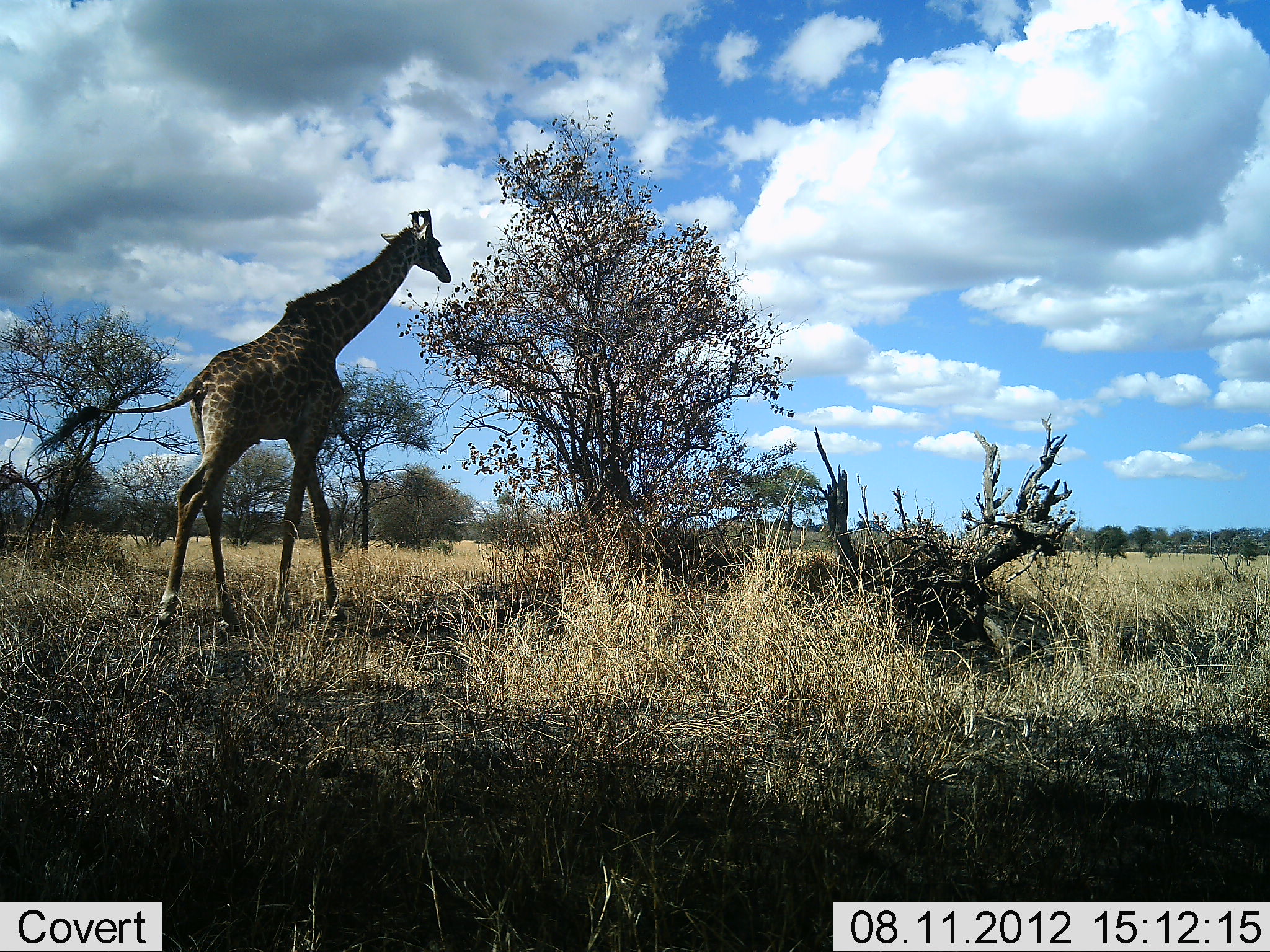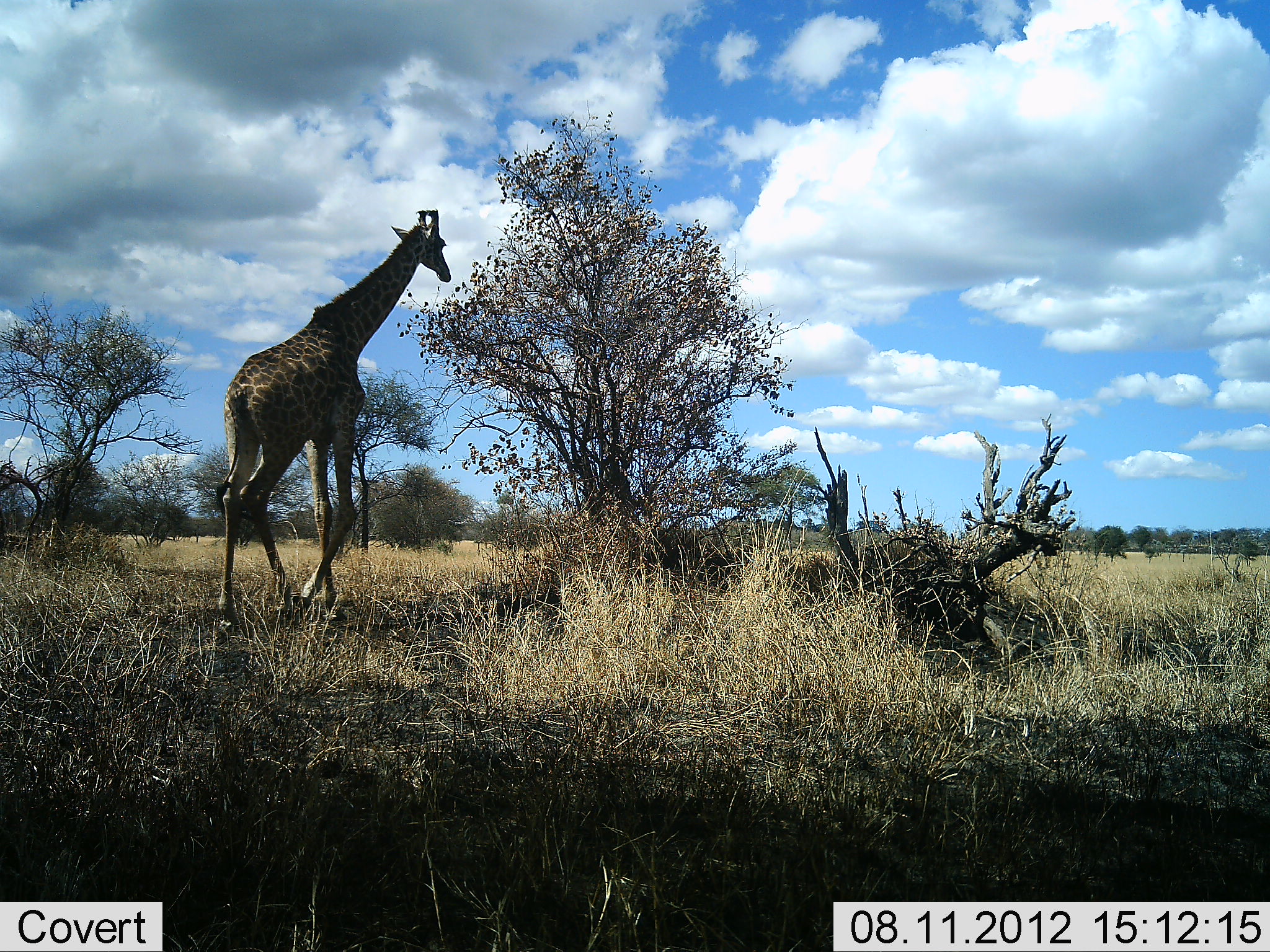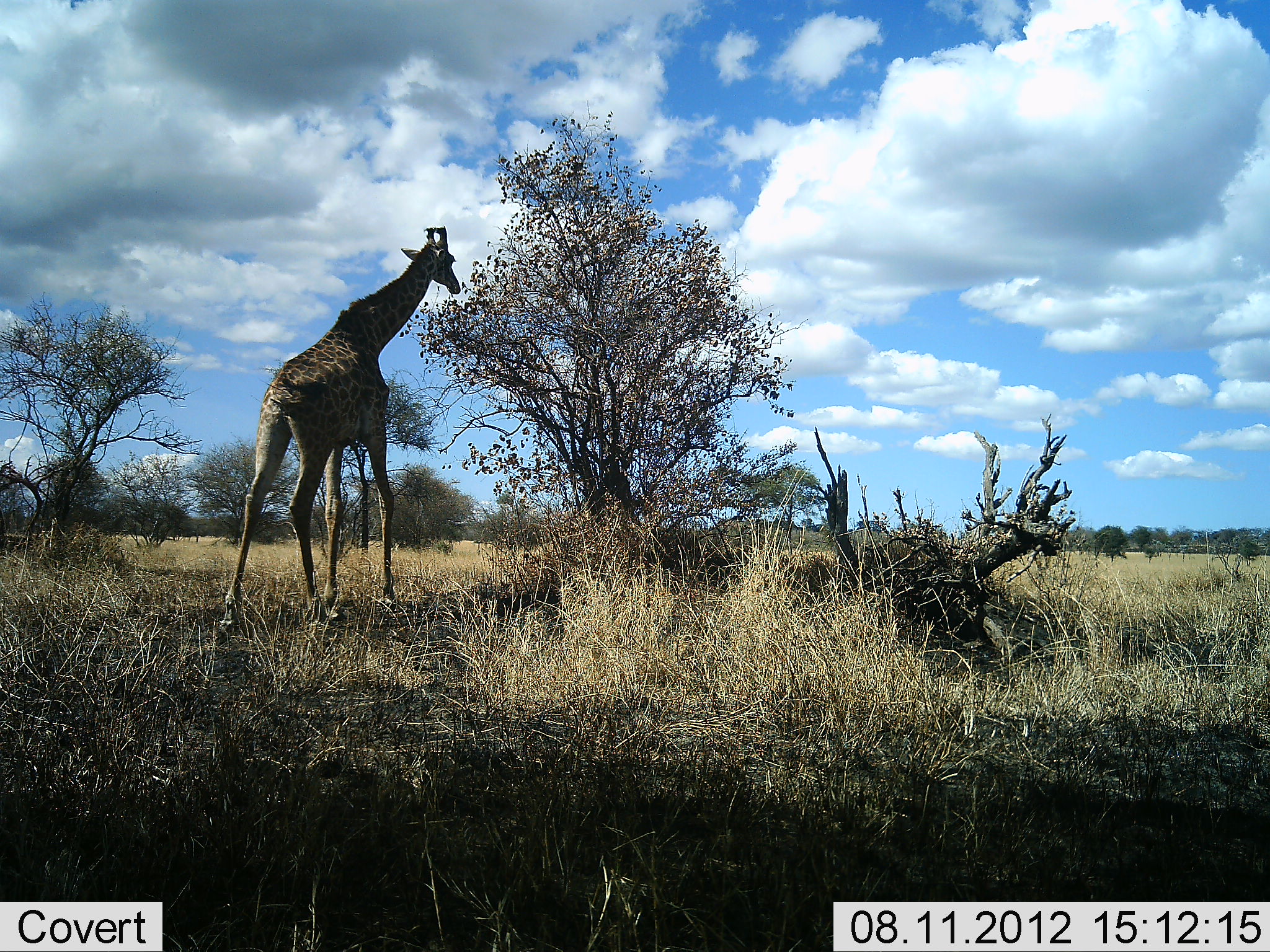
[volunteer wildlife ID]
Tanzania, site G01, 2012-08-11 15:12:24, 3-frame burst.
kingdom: Animalia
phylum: Chordata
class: Mammalia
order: Artiodactyla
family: Giraffidae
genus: Giraffa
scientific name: Giraffa camelopardalis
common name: giraffe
Giraffe (Giraffa camelopardalis), count 1. Behavior (volunteer vote fractions): standing 10%, resting 0%, moving 90%, interacting 0%. Young present (vote fraction): 0%. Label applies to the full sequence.